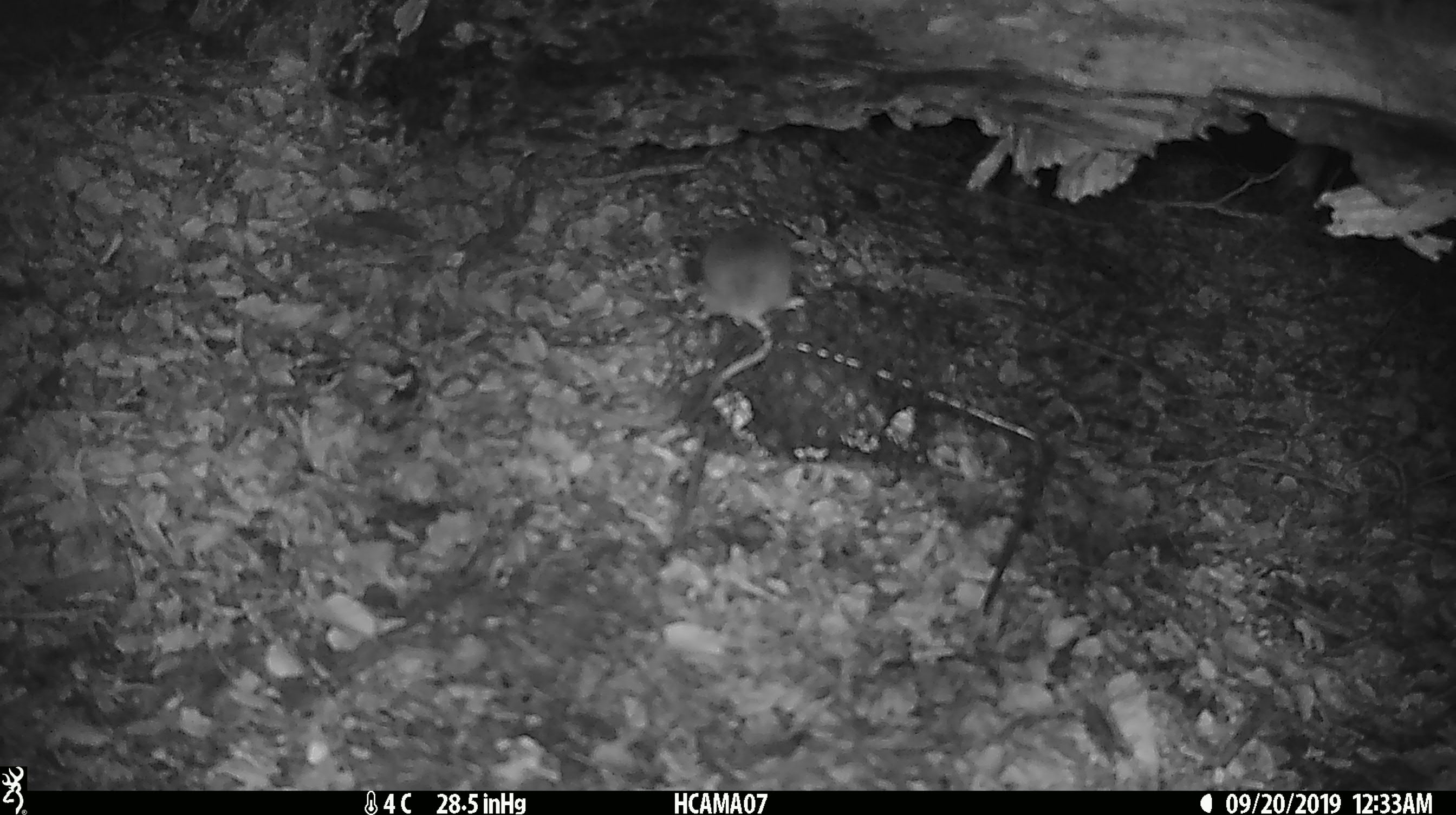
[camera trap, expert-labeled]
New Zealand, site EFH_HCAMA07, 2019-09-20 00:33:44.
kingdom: Animalia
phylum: Chordata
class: Mammalia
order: Rodentia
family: Muridae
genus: Mus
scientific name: Mus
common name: mouse